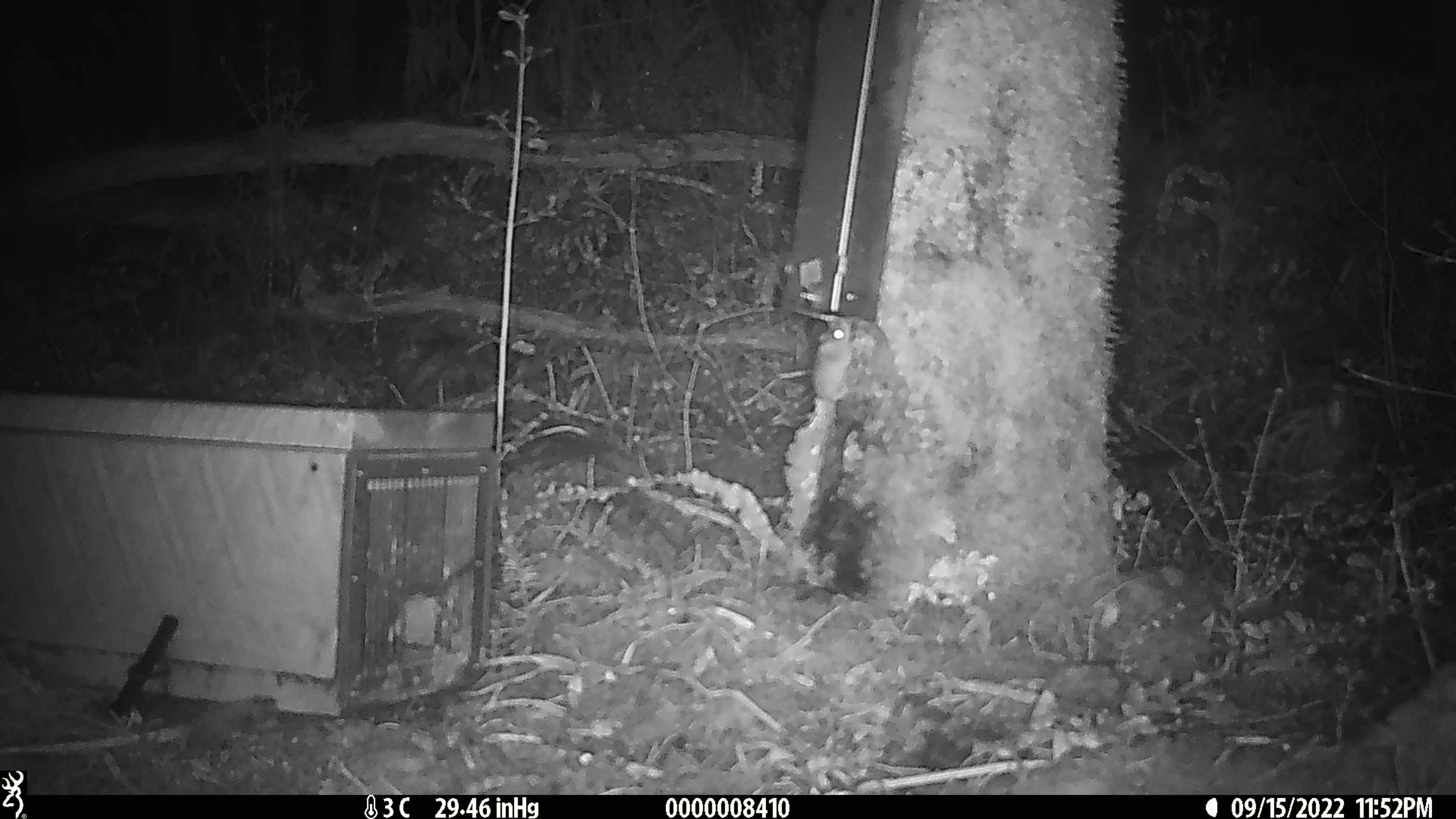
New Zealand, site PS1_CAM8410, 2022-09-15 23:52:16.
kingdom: Animalia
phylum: Chordata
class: Mammalia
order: Rodentia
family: Muridae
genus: Mus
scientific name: Mus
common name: mouse